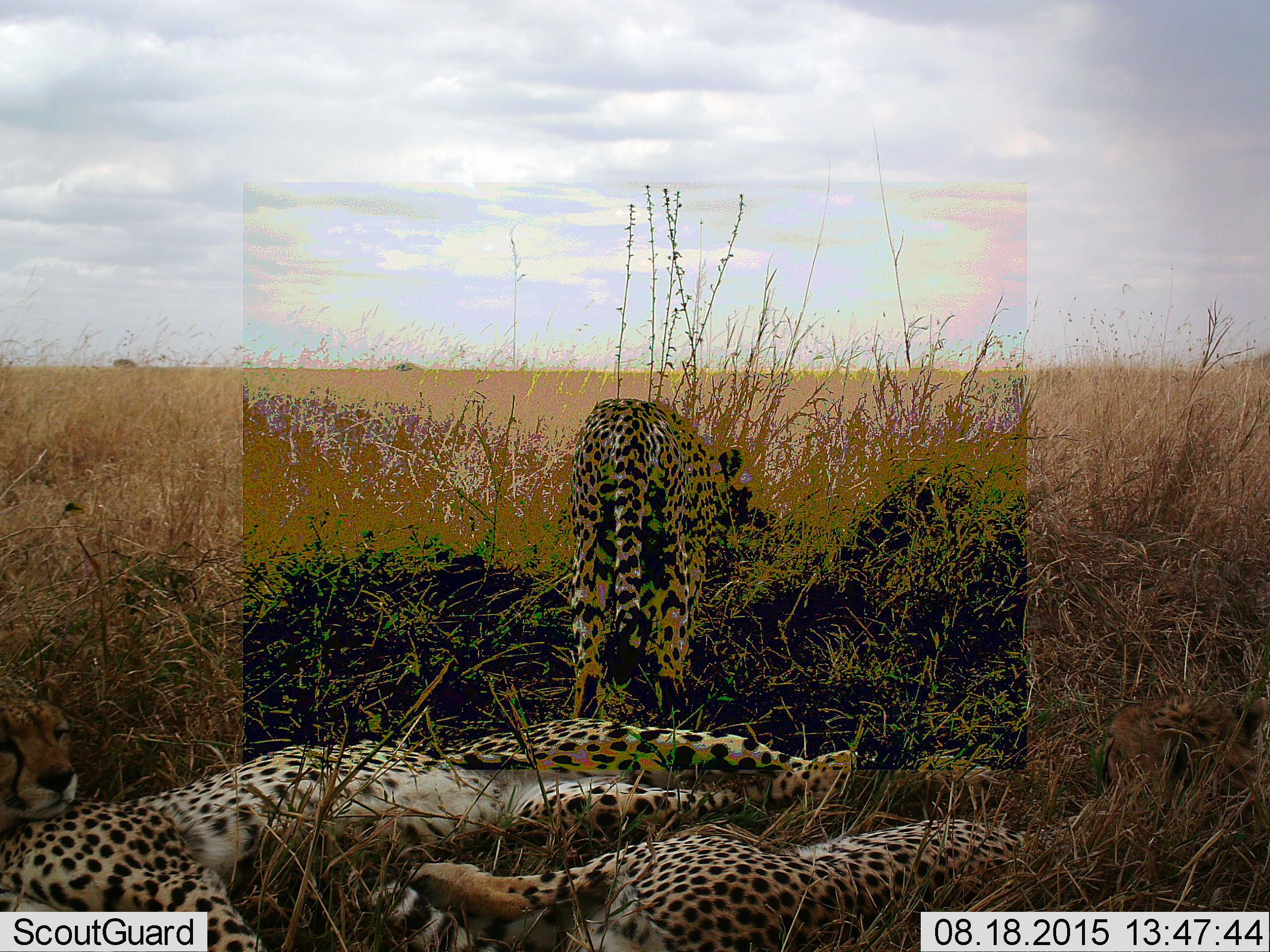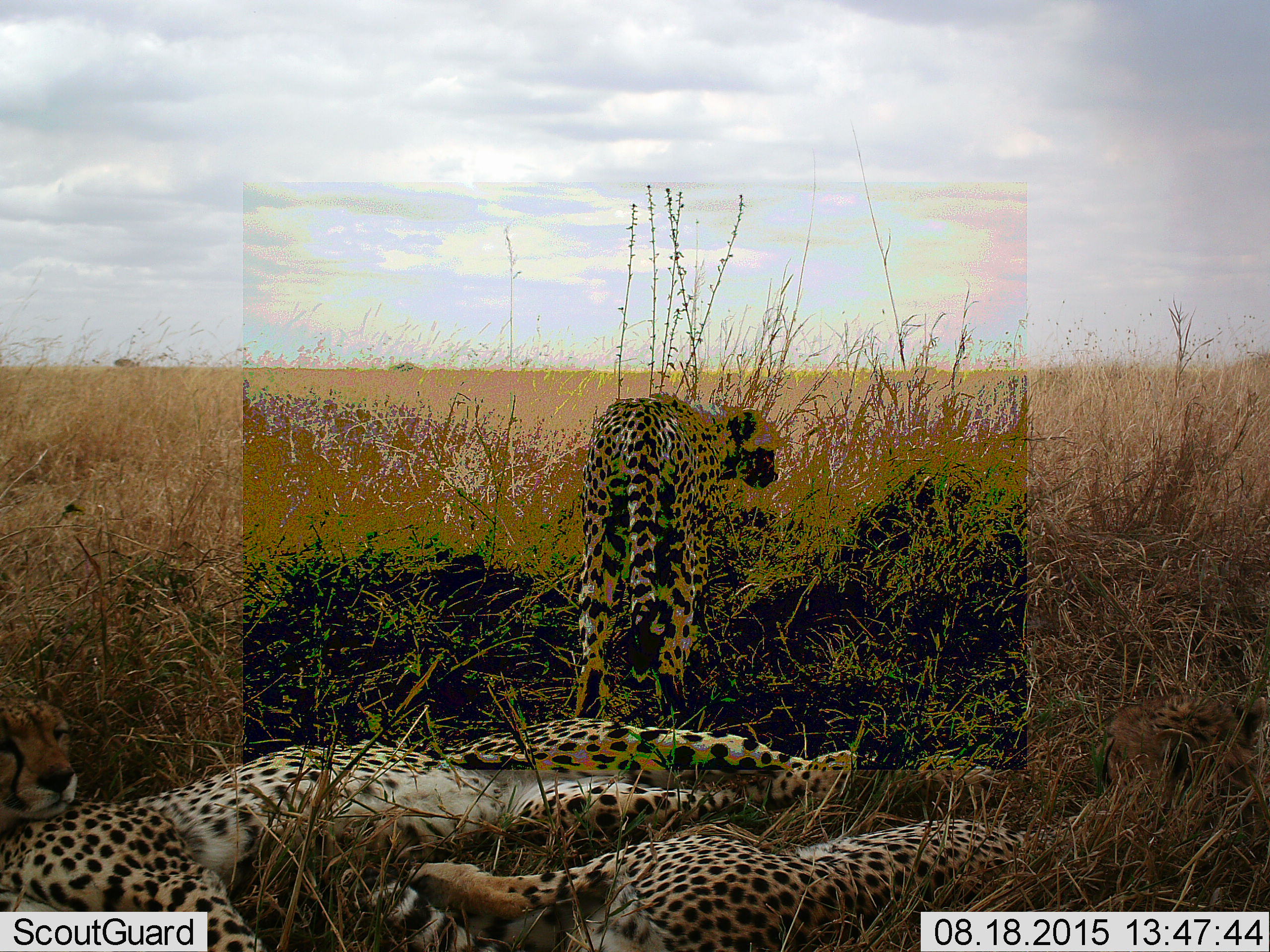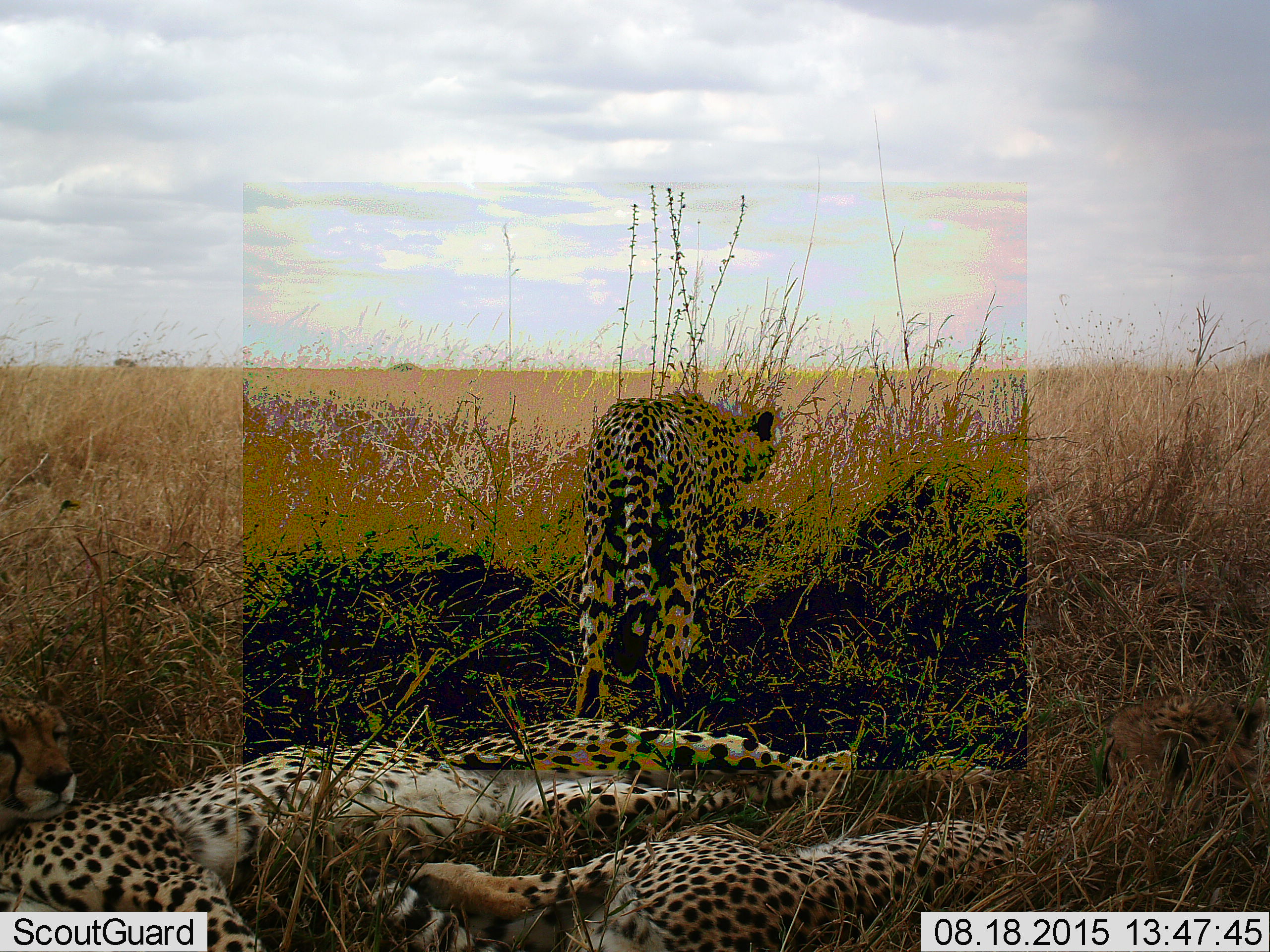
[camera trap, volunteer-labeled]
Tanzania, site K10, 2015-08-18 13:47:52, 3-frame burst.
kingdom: Animalia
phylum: Chordata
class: Mammalia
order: Carnivora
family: Felidae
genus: Acinonyx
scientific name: Acinonyx jubatus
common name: cheetah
Cheetah (Acinonyx jubatus), count 3. Behavior (volunteer vote fractions): standing 90%, resting 100%, moving 0%, interacting 0%. Young present (vote fraction): 20%. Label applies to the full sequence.